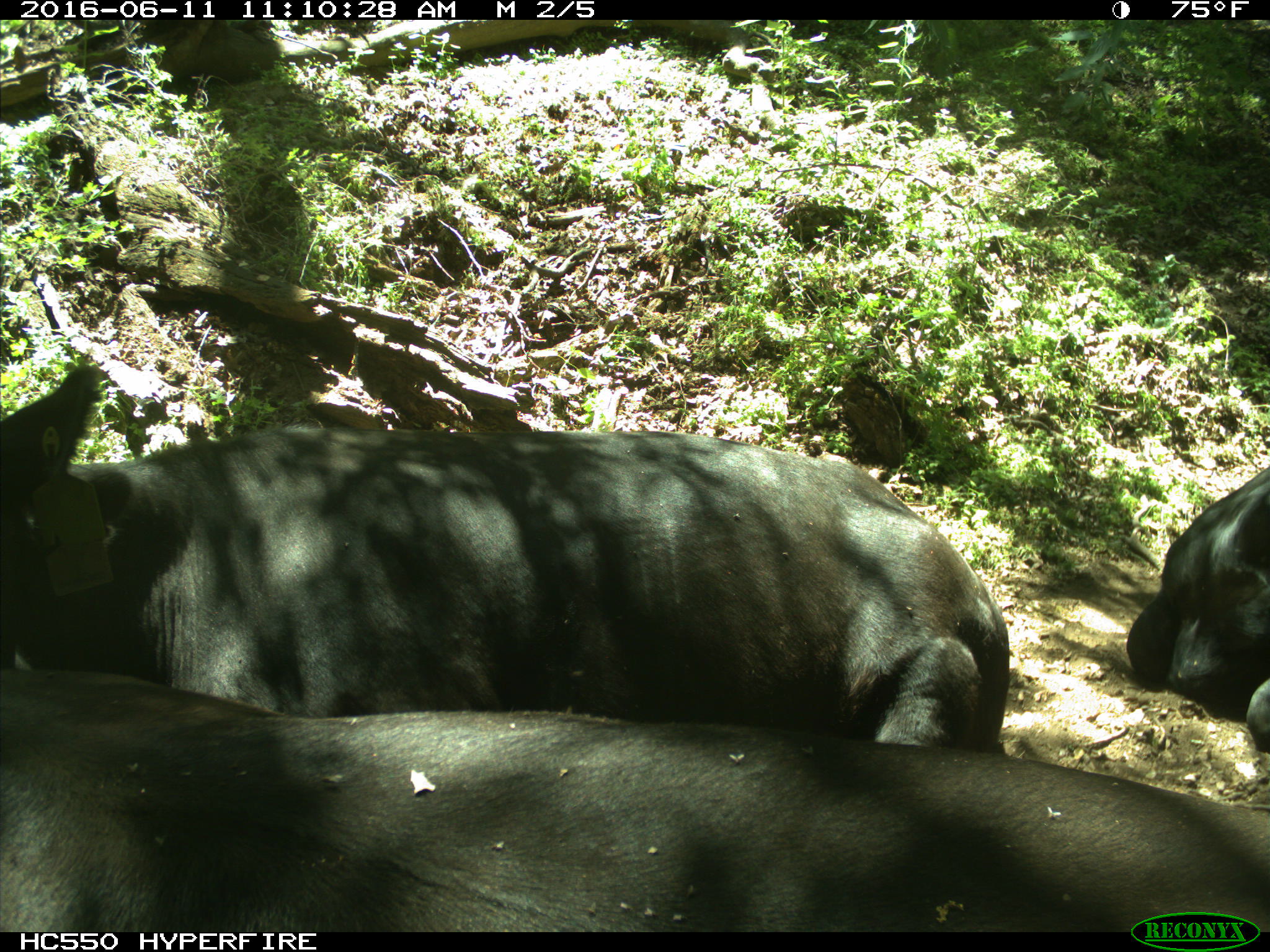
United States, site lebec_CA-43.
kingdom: Animalia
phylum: Chordata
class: Mammalia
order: Artiodactyla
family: Bovidae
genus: Bos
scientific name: Bos taurus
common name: domestic cow